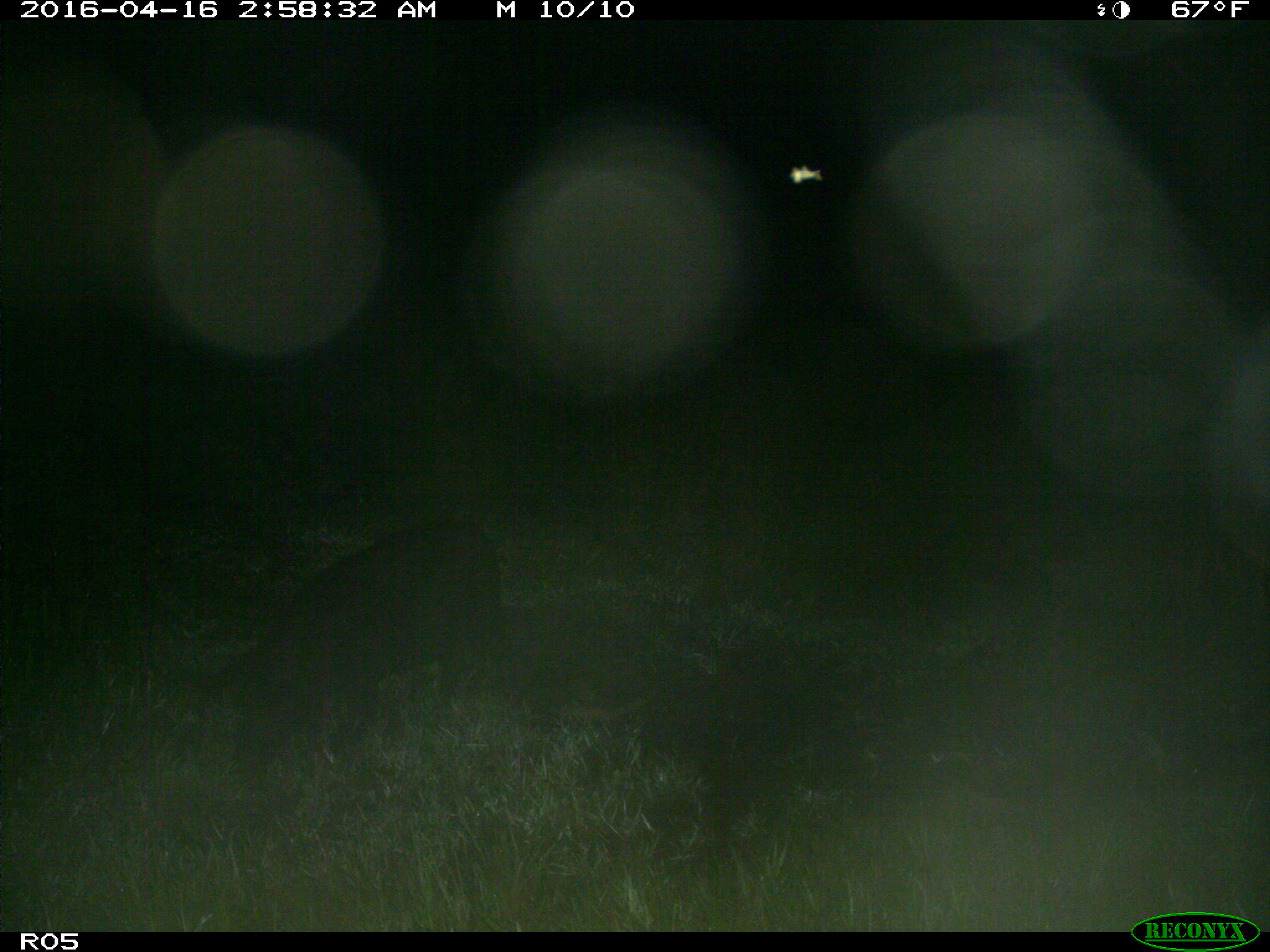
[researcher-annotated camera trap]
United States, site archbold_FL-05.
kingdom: Animalia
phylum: Chordata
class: Mammalia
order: Artiodactyla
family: Suidae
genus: Sus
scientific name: Sus scrofa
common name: wild boar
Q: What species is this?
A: Sus scrofa (wild boar).